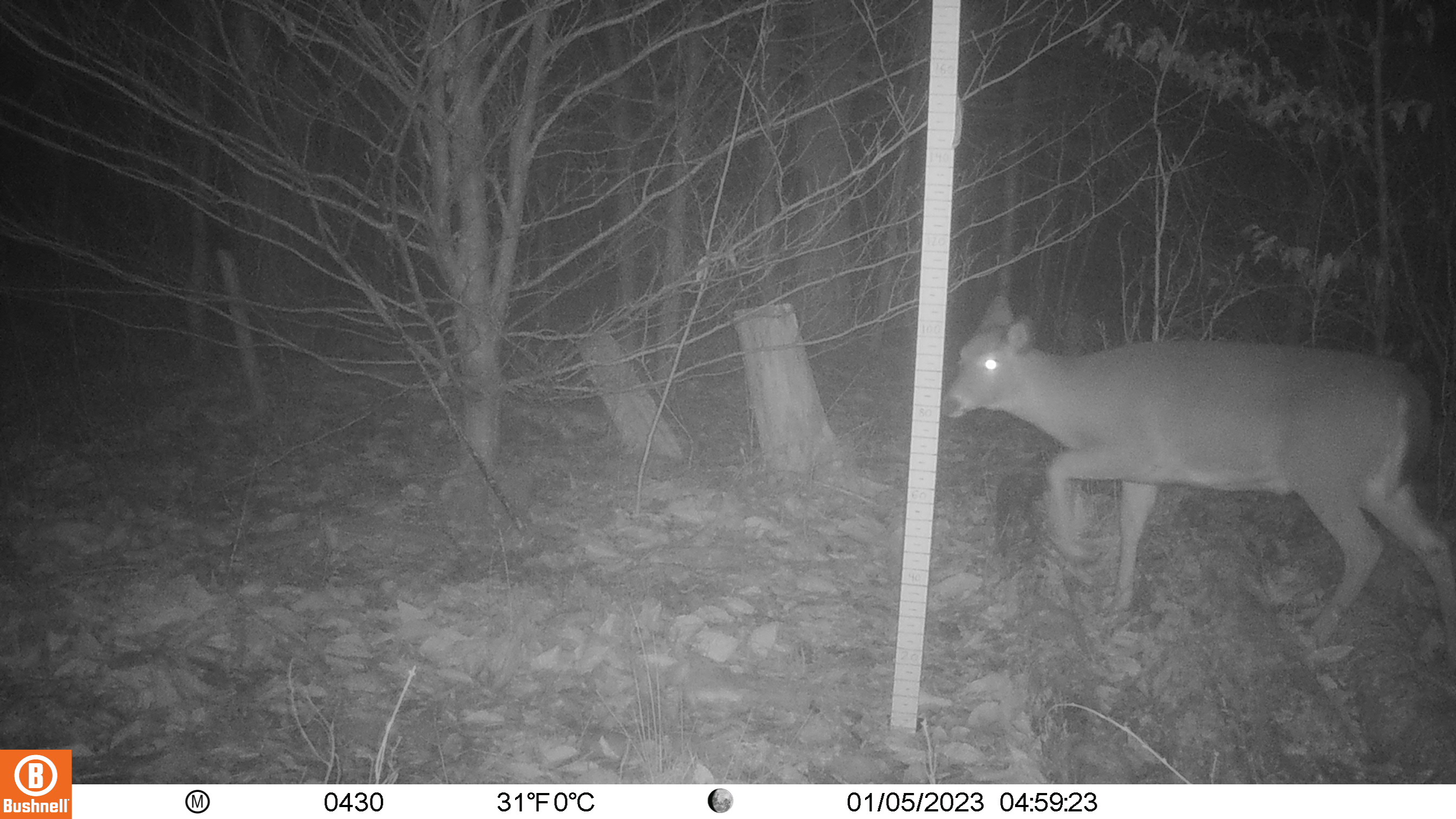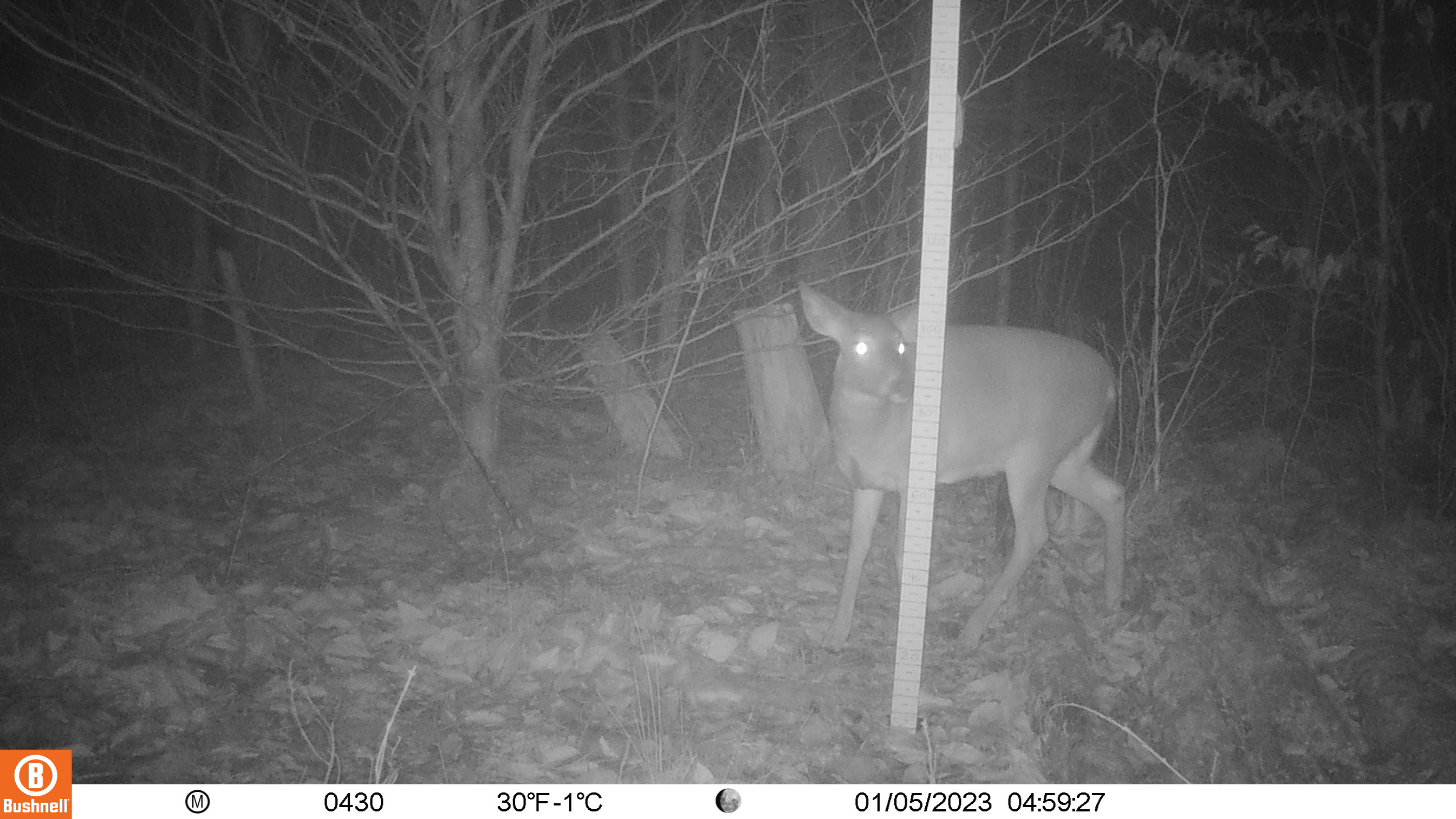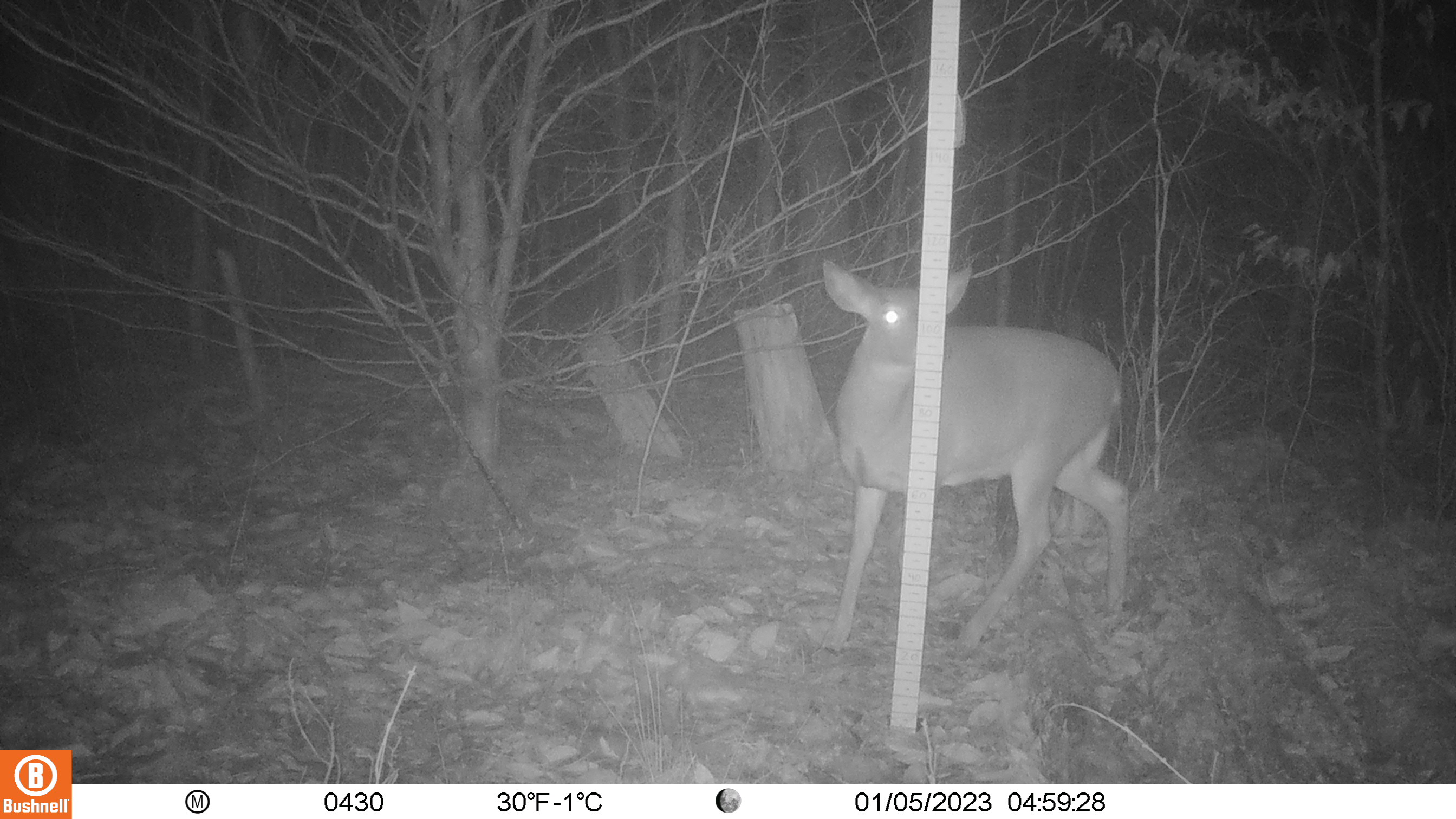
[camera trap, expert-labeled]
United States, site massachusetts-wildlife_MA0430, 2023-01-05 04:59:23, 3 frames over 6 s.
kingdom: Animalia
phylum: Chordata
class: Mammalia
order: Artiodactyla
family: Cervidae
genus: Odocoileus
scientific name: Odocoileus virginianus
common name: white-tailed deer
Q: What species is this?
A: White-tailed deer (Odocoileus virginianus).